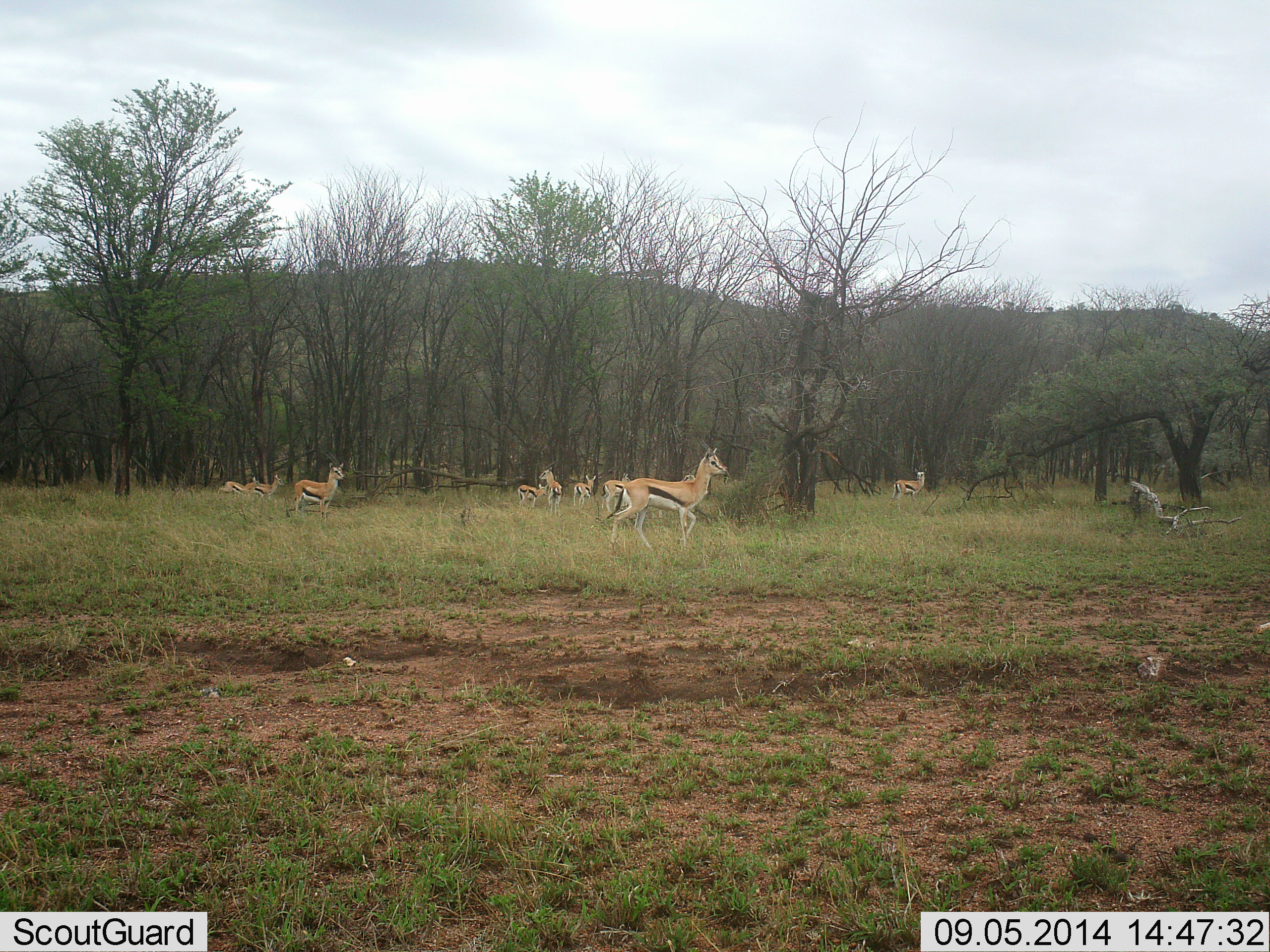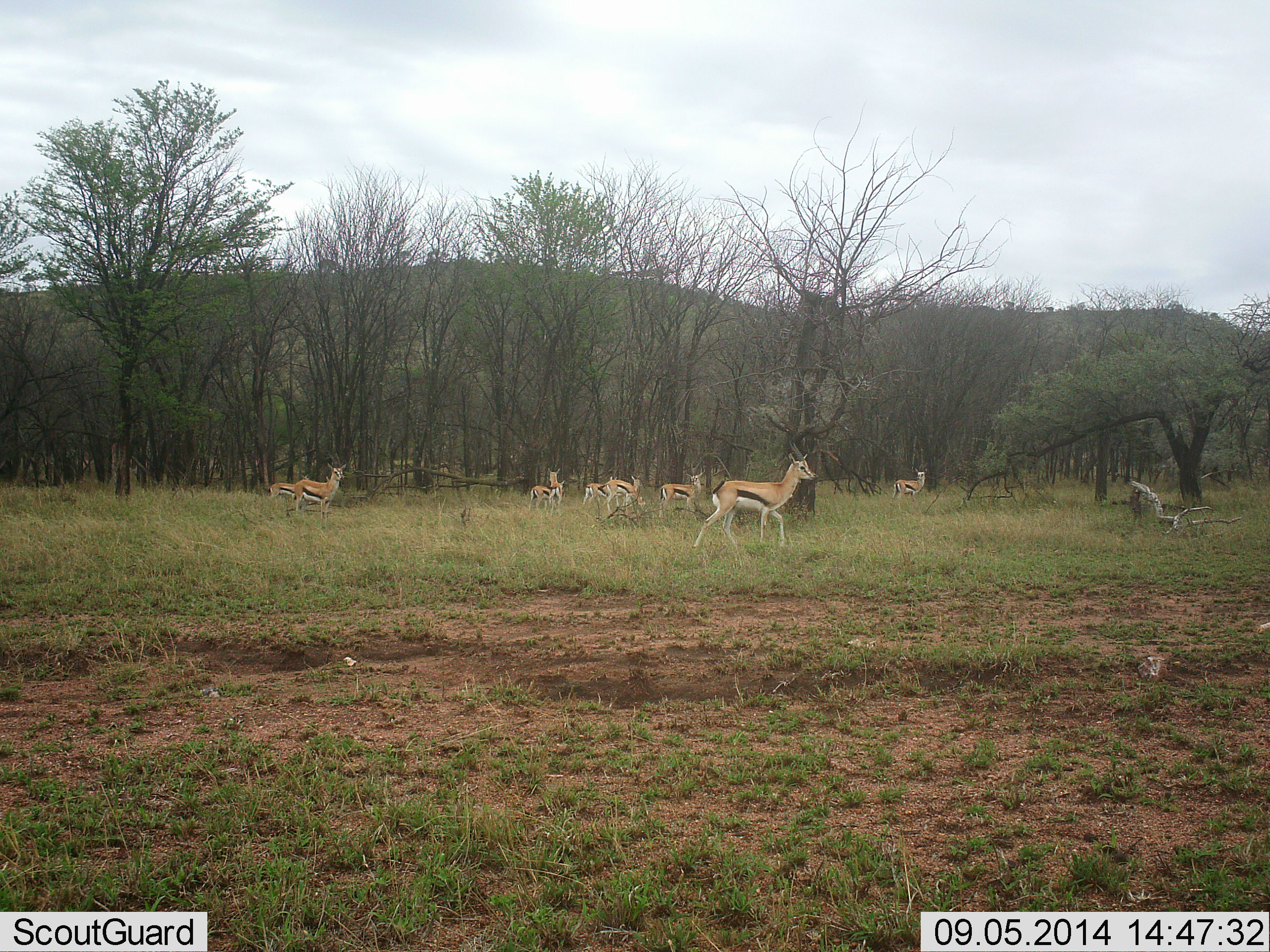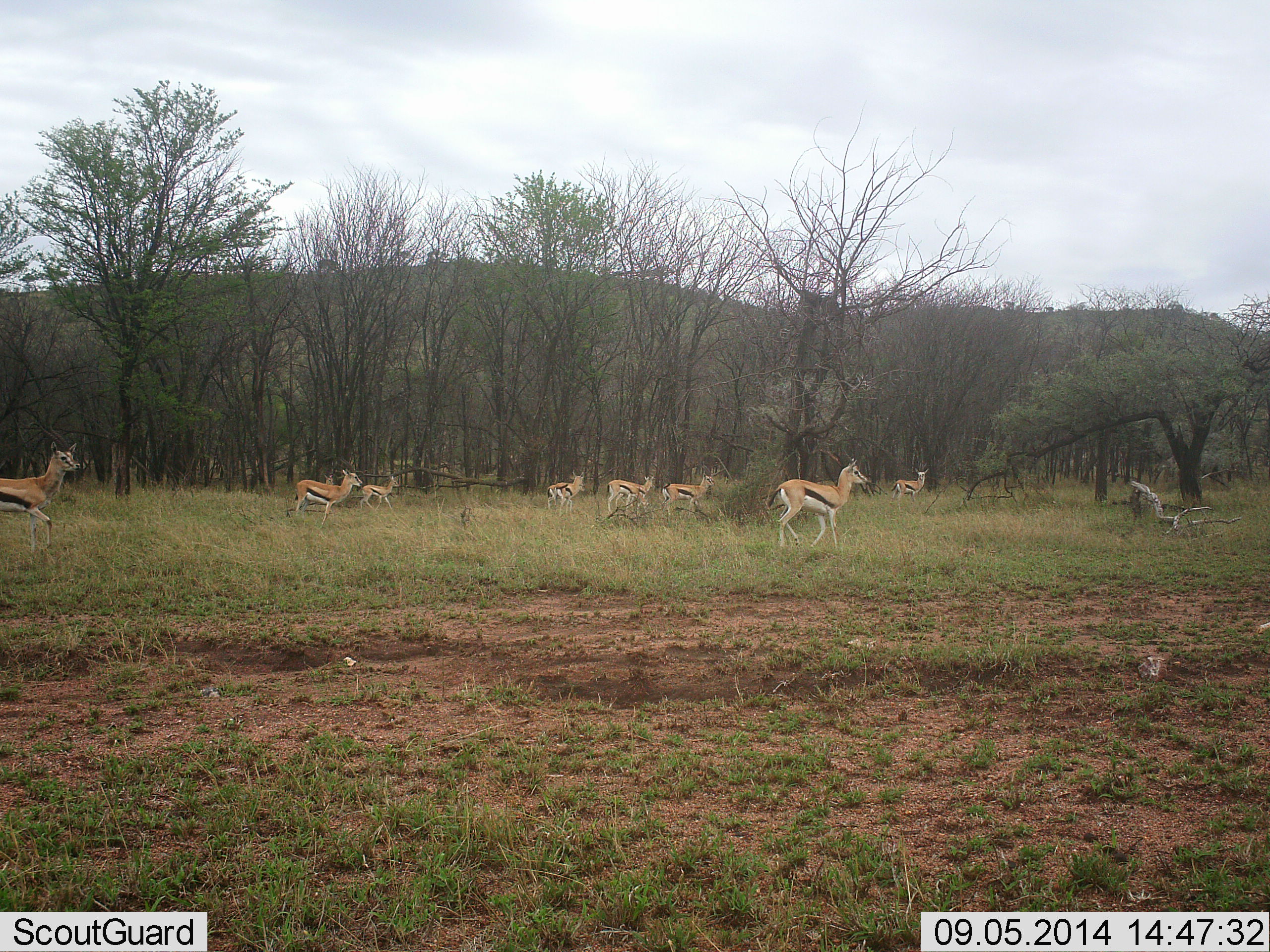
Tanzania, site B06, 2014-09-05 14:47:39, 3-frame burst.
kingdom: Animalia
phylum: Chordata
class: Mammalia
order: Artiodactyla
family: Bovidae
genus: Eudorcas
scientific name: Eudorcas thomsonii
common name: thomson's gazelle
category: gazellethomsons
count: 9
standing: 40%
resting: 0%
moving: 100%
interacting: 0%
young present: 0%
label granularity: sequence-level